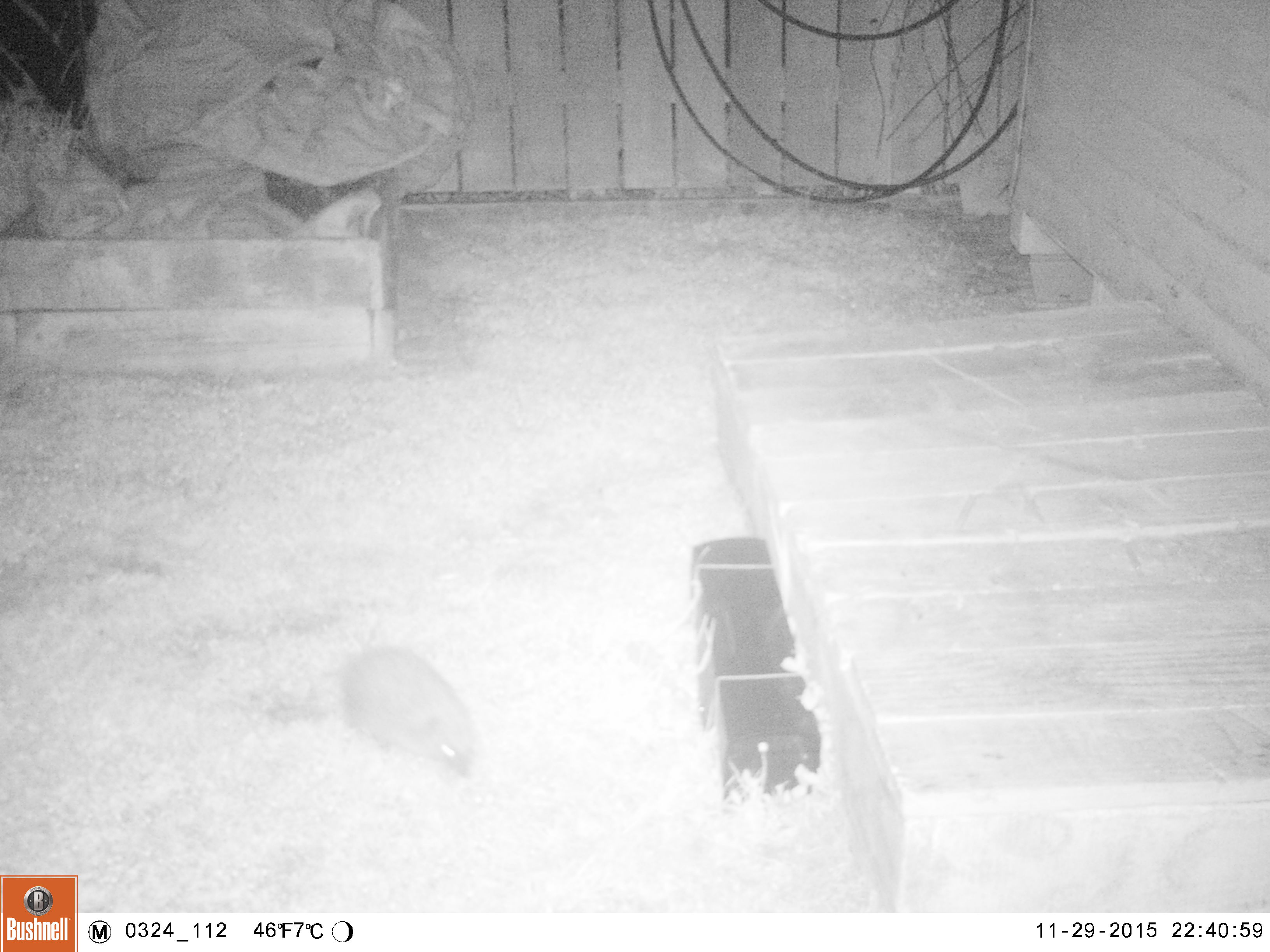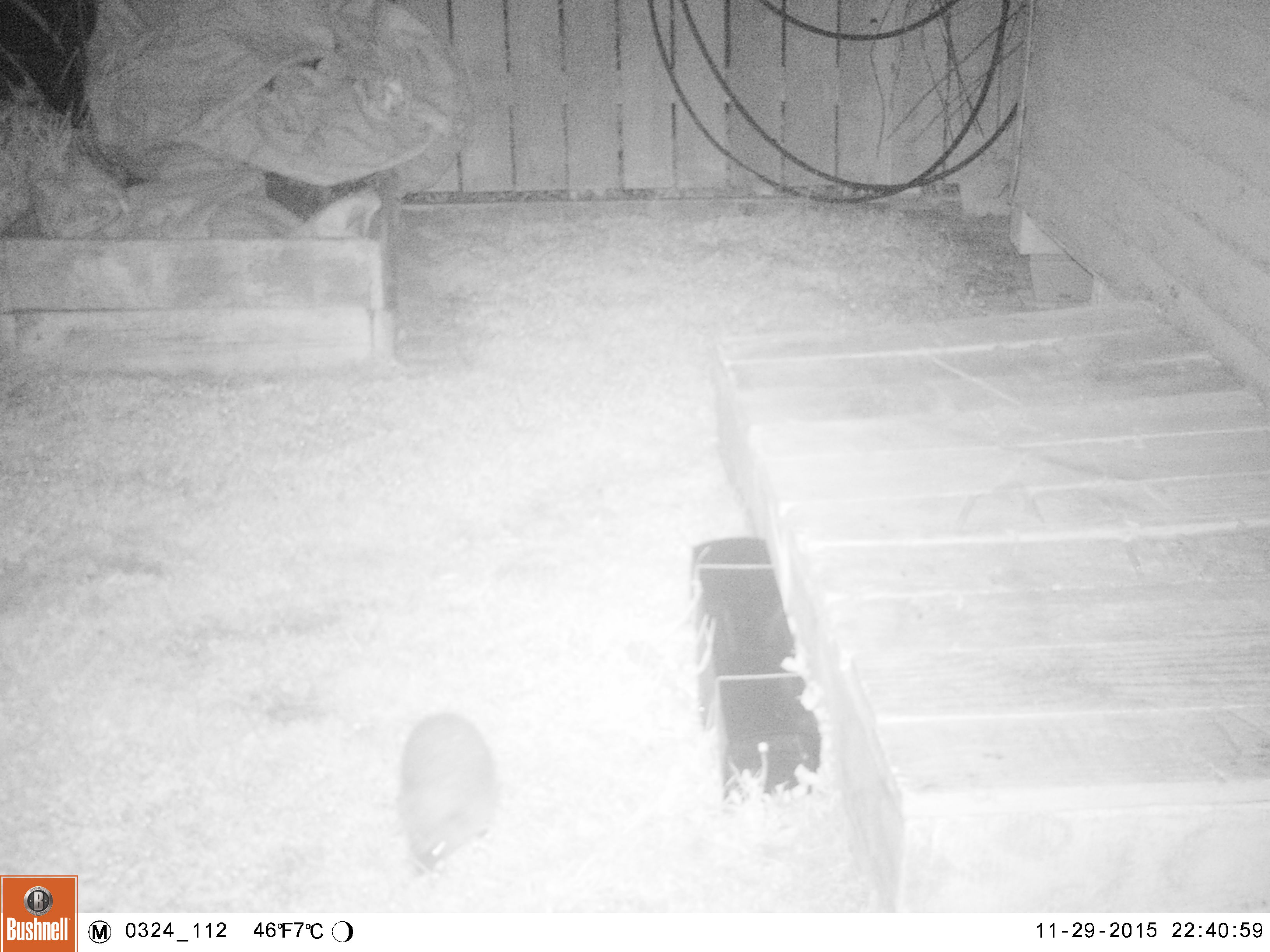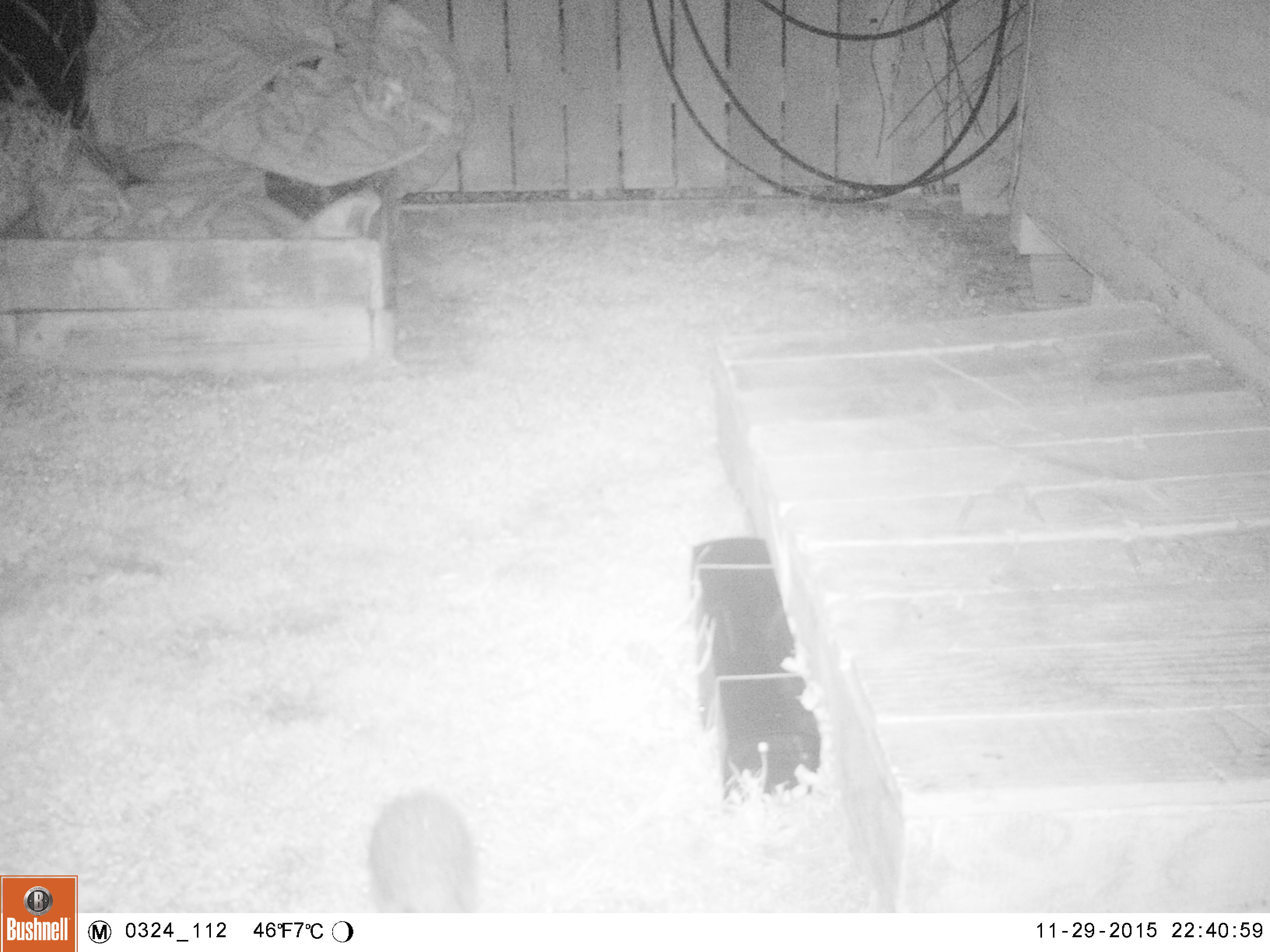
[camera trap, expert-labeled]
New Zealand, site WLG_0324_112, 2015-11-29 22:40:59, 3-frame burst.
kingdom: Animalia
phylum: Chordata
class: Mammalia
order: Eulipotyphla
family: Erinaceidae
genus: Erinaceus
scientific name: Erinaceus europaeus europaeus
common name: european hedgehog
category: hedgehog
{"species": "hedgehog (european hedgehog) (Erinaceus europaeus europaeus)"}